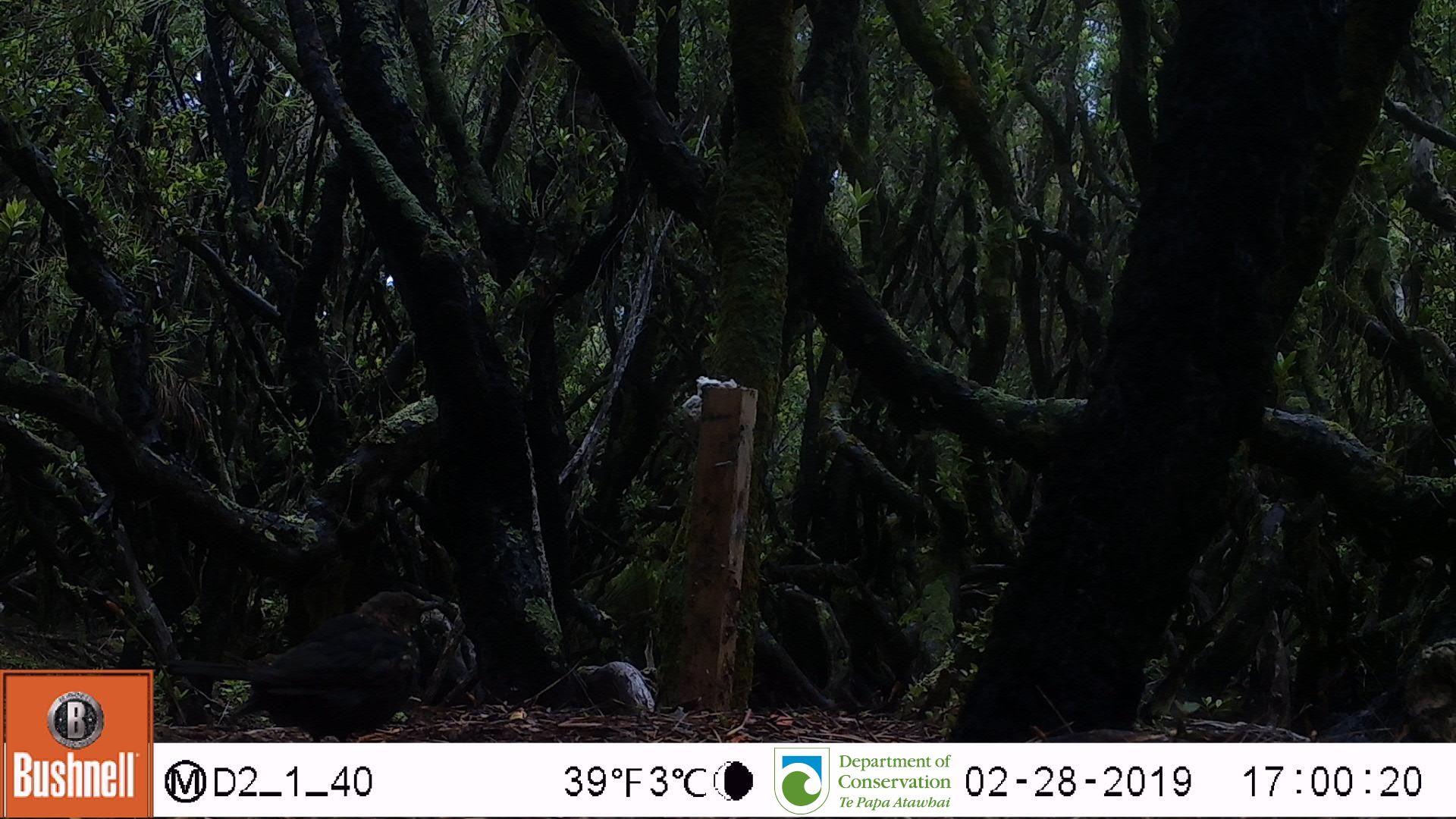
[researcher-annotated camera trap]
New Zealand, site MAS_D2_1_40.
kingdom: Animalia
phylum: Chordata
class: Aves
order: Passeriformes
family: Turdidae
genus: Turdus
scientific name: Turdus merula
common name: eurasian blackbird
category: blackbird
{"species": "blackbird (eurasian blackbird) (Turdus merula)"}